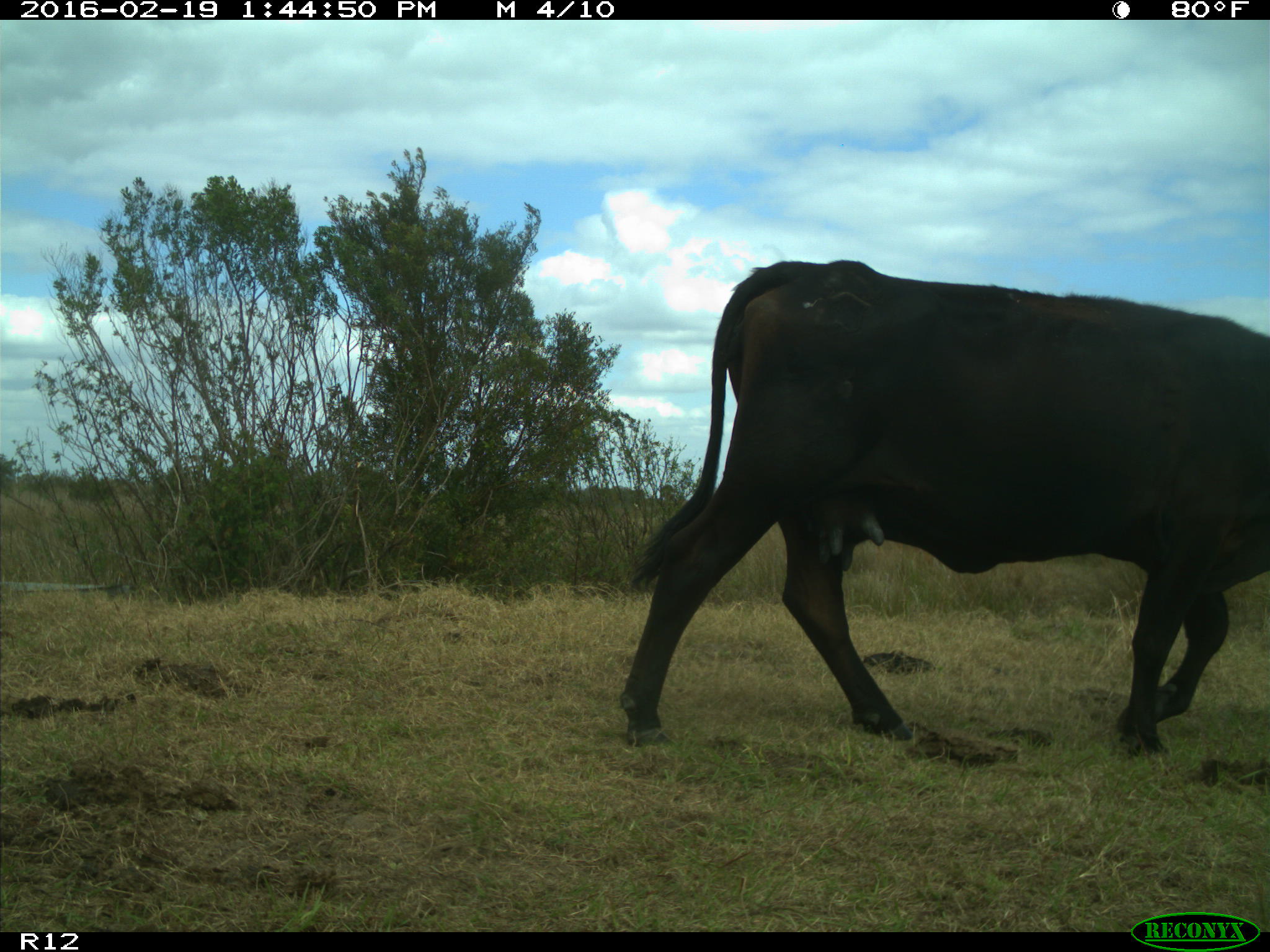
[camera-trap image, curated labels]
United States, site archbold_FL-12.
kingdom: Animalia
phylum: Chordata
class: Mammalia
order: Artiodactyla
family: Bovidae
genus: Bos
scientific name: Bos taurus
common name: domestic cow